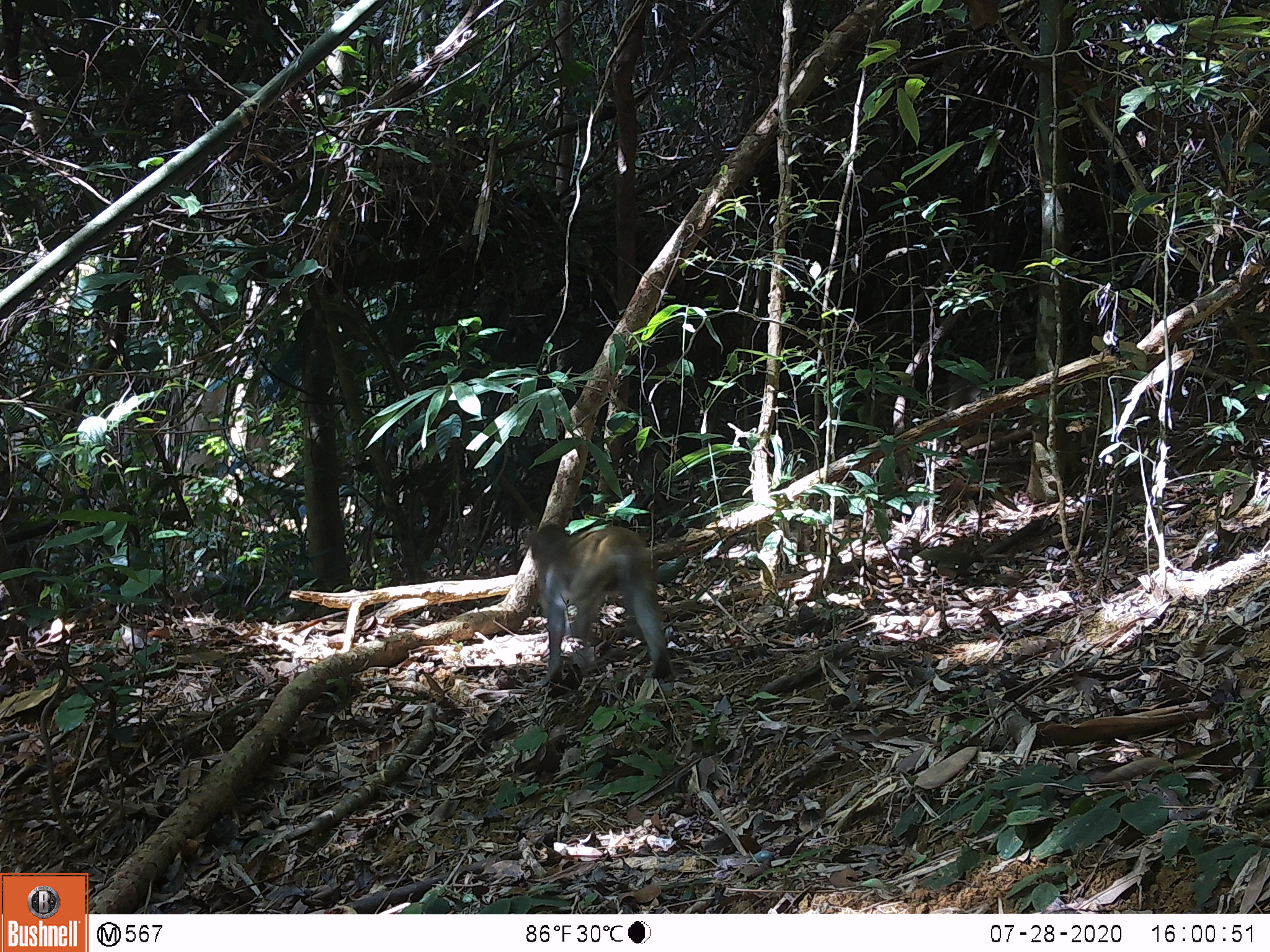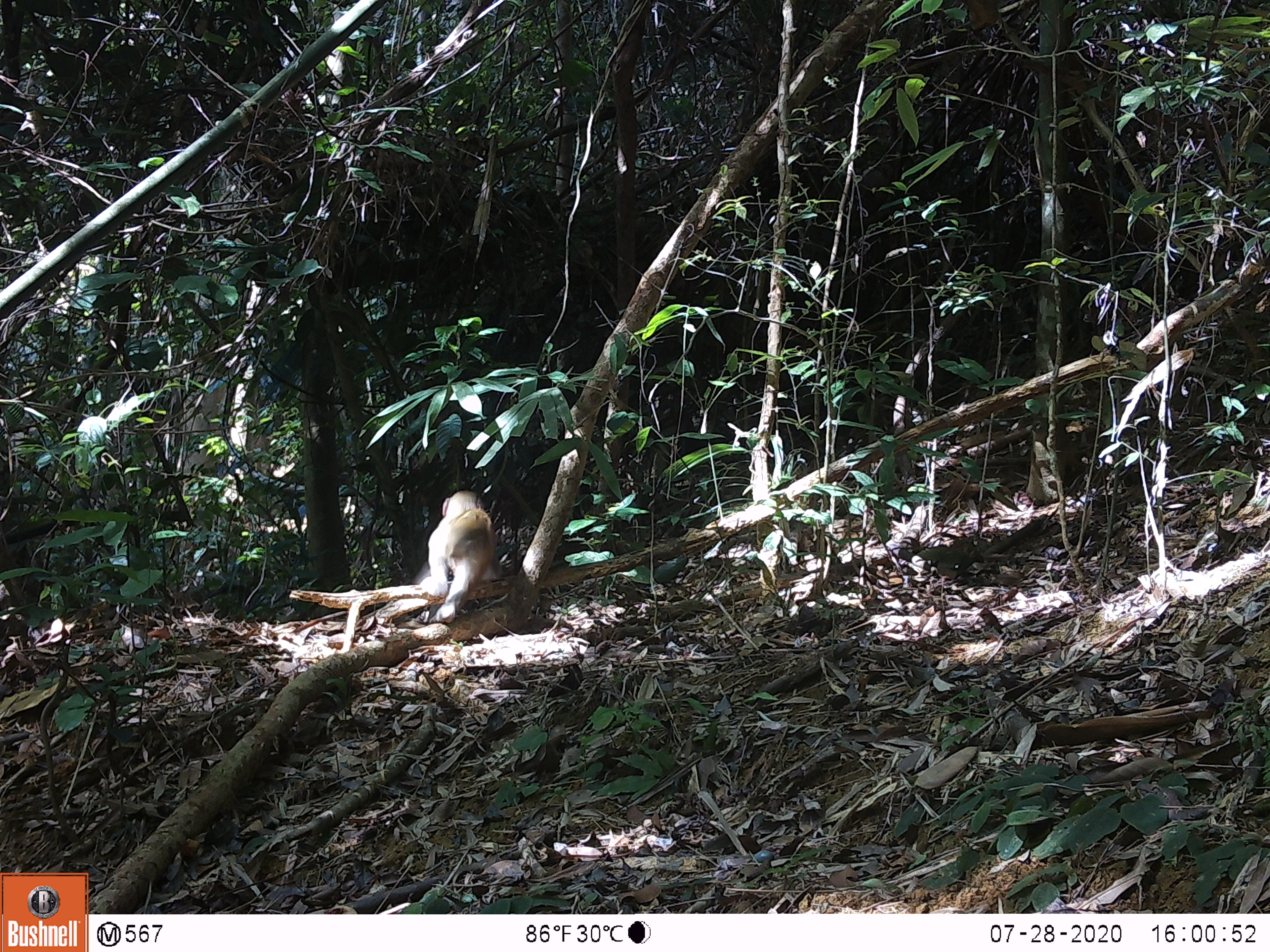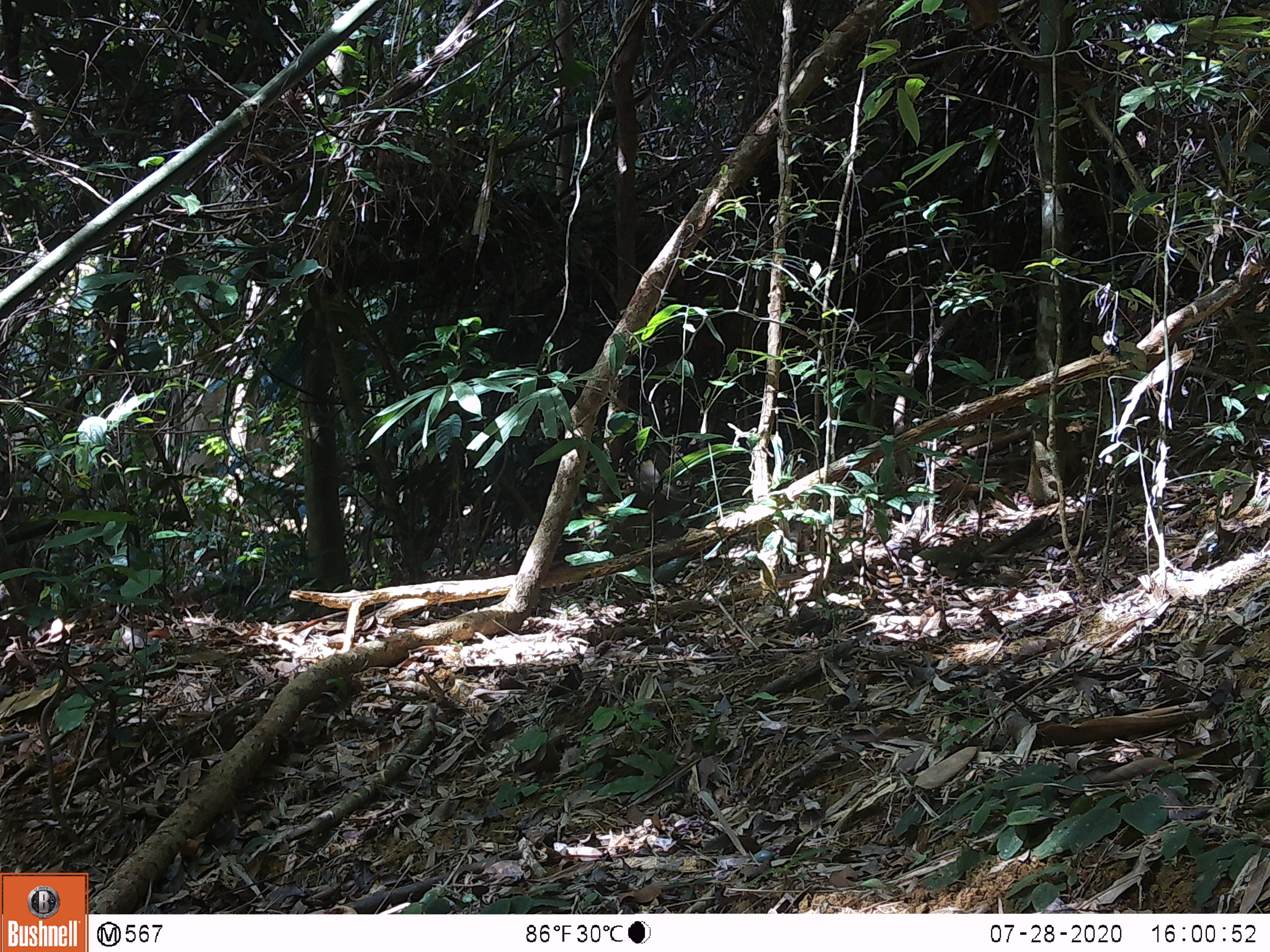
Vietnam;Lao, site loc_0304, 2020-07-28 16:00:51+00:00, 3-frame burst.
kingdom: Animalia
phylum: Chordata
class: Mammalia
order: Primates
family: Cercopithecidae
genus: Macaca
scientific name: Macaca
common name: macaques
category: assam or rhesus macaque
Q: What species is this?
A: Assam or rhesus macaque (macaques) (Macaca).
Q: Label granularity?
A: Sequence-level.